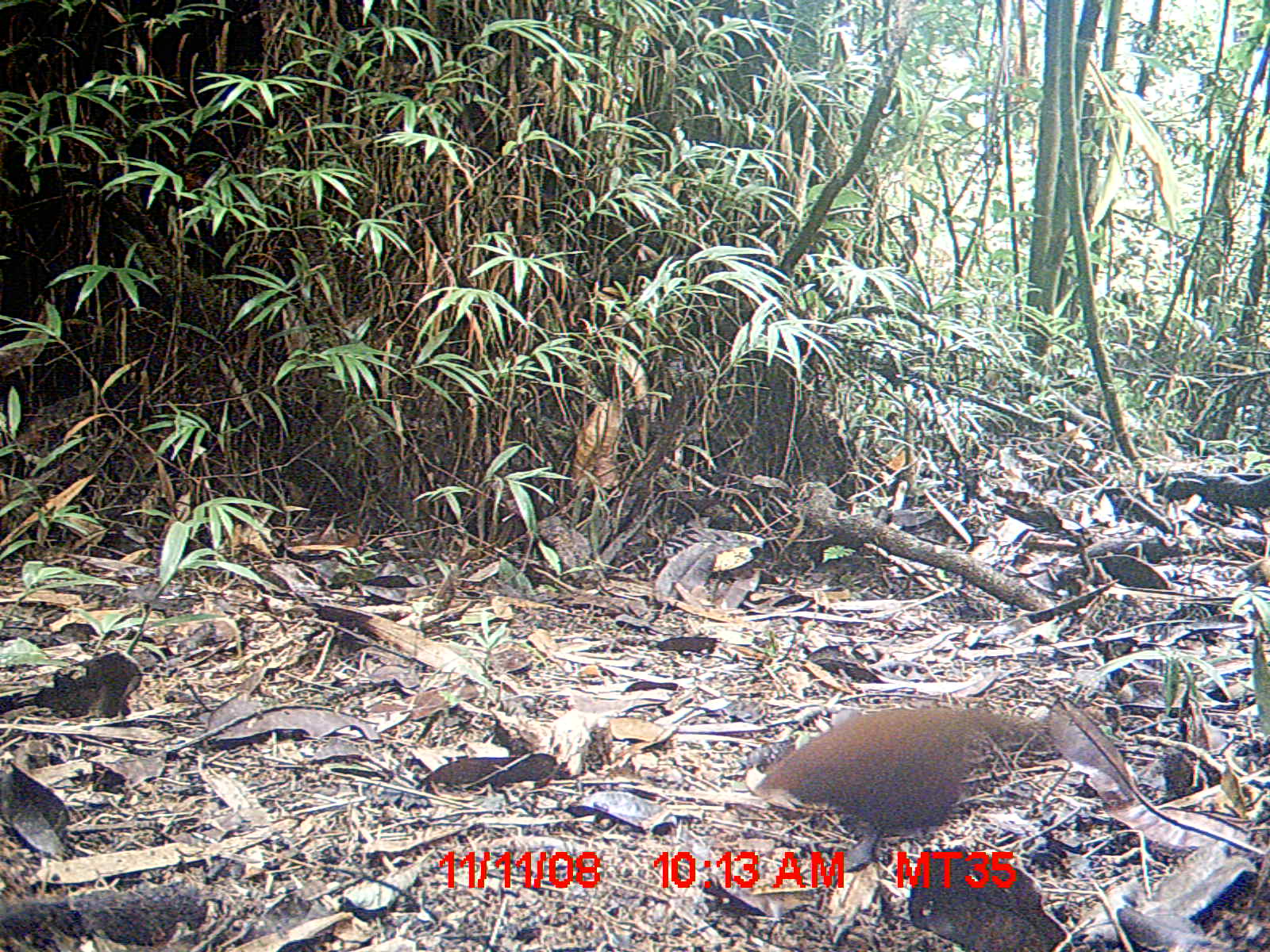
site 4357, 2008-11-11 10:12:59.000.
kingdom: Animalia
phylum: Chordata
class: Aves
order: Gruiformes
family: Sarothruridae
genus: Mentocrex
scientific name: Mentocrex kioloides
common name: madagascar wood rail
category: canirallus kioloides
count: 2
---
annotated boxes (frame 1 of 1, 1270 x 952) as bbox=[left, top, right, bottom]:
canirallus kioloides: bbox=[757, 701, 1041, 871]